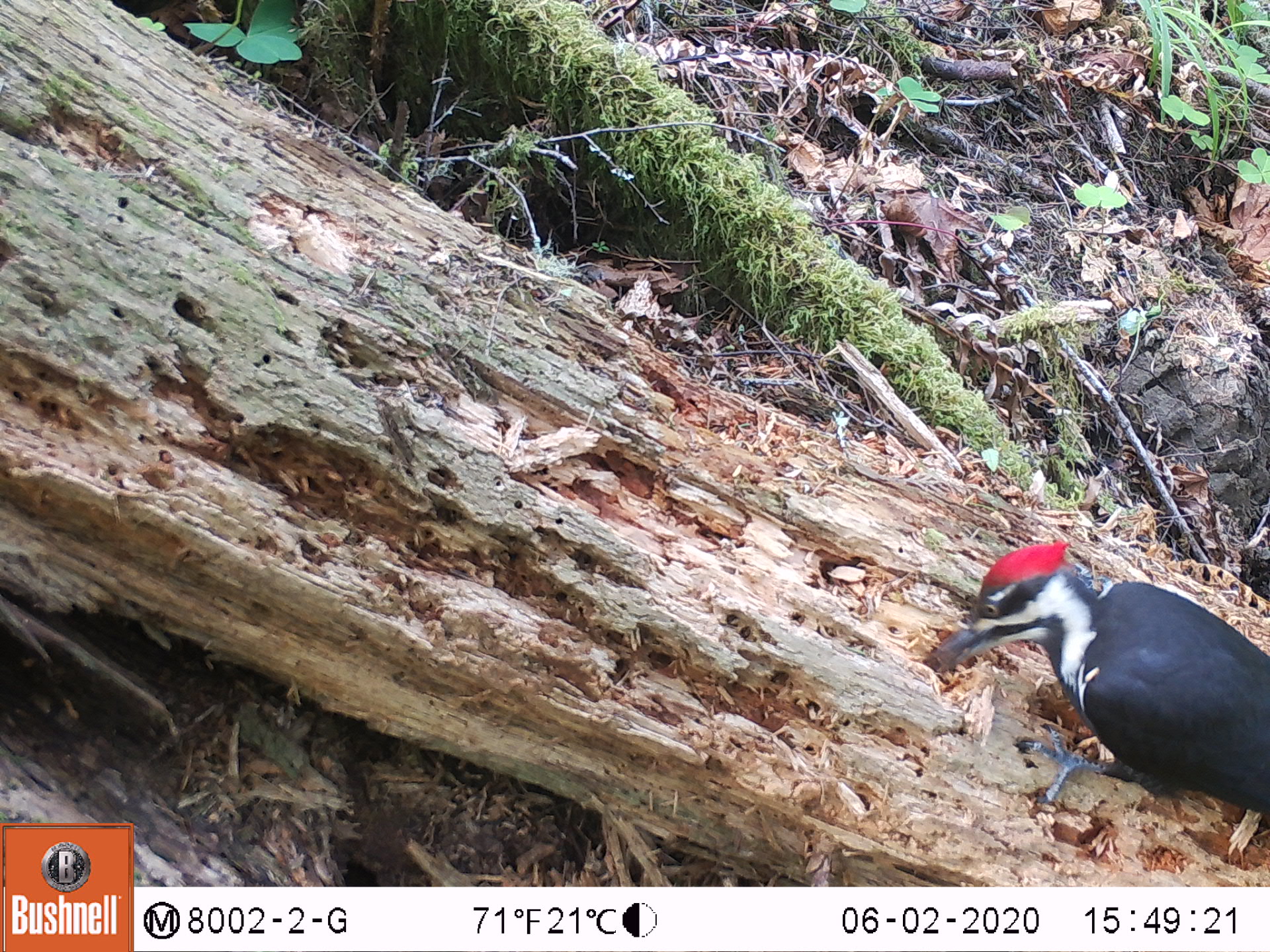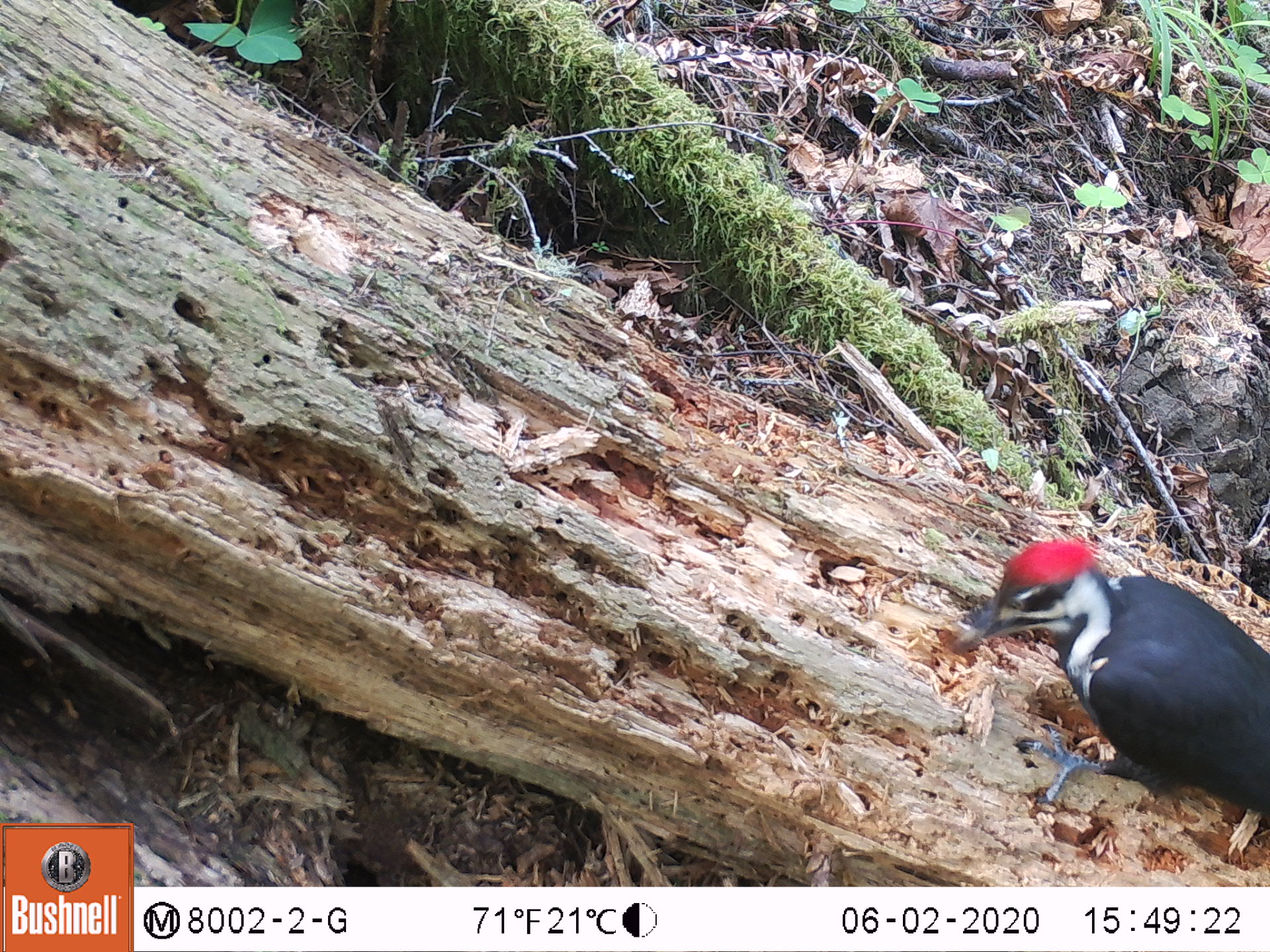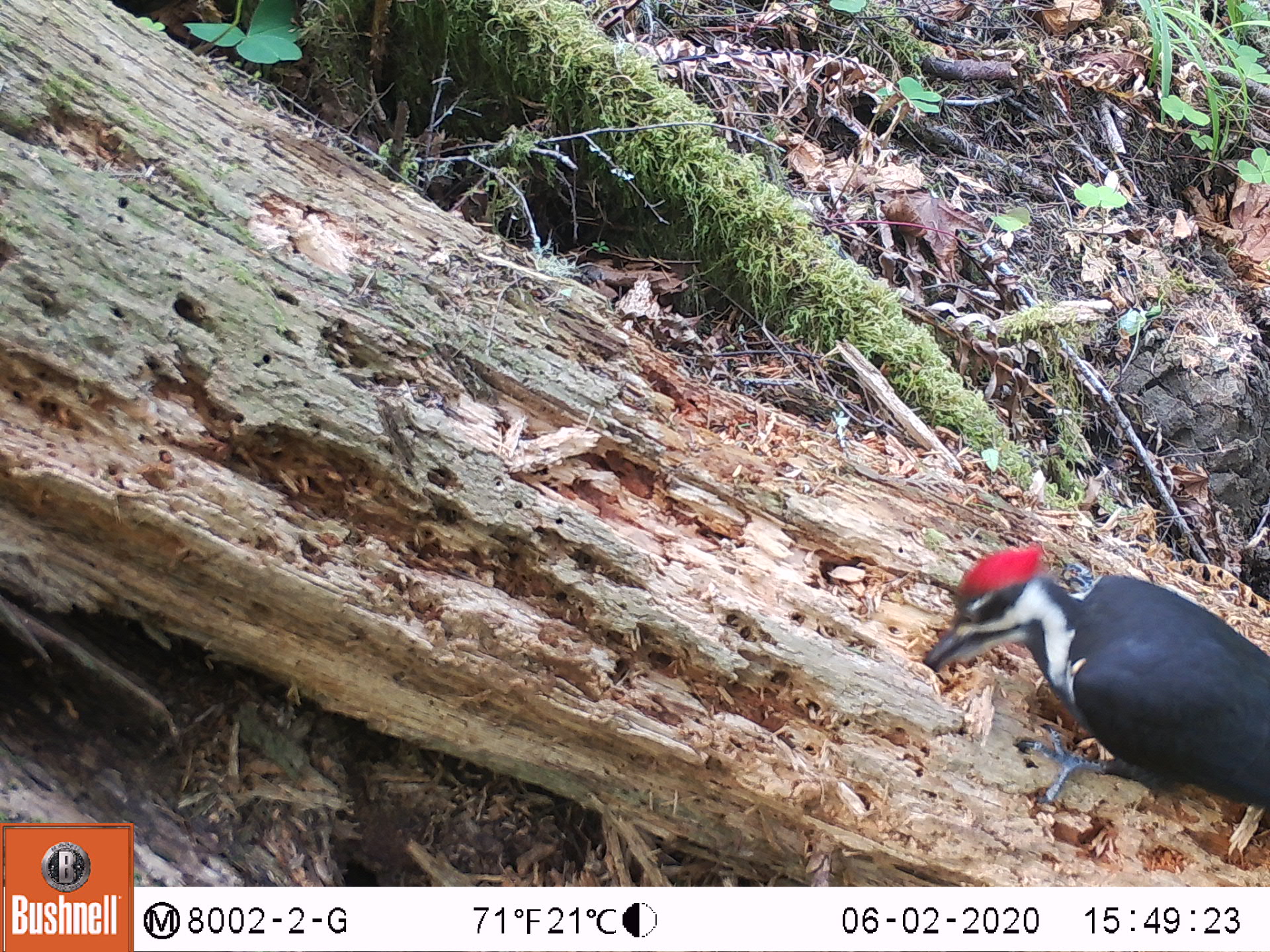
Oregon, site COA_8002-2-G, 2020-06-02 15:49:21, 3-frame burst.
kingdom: Animalia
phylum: Chordata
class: Aves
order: Piciformes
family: Picidae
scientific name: Picidae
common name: woodpeckers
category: picidae family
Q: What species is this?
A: Picidae family (woodpeckers) (Picidae).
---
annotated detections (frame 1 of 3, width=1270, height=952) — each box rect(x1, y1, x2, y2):
picidae family: rect(935, 546, 1263, 811)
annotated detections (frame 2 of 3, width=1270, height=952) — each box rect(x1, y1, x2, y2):
picidae family: rect(968, 537, 1263, 804)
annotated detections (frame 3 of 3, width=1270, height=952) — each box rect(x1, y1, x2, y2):
picidae family: rect(928, 545, 1263, 821)